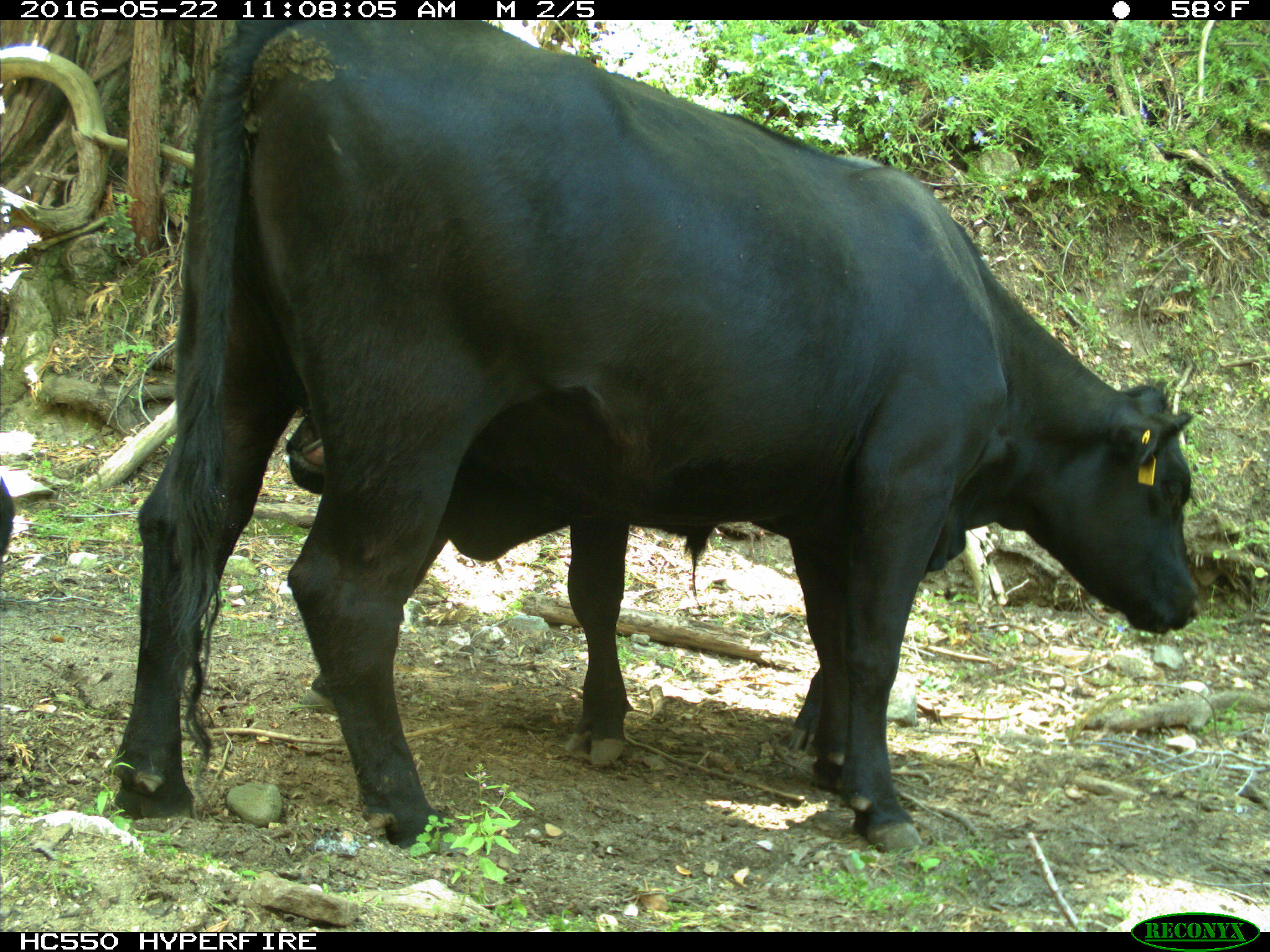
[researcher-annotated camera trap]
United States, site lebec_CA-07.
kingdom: Animalia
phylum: Chordata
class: Mammalia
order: Artiodactyla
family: Bovidae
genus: Bos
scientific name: Bos taurus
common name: domestic cow